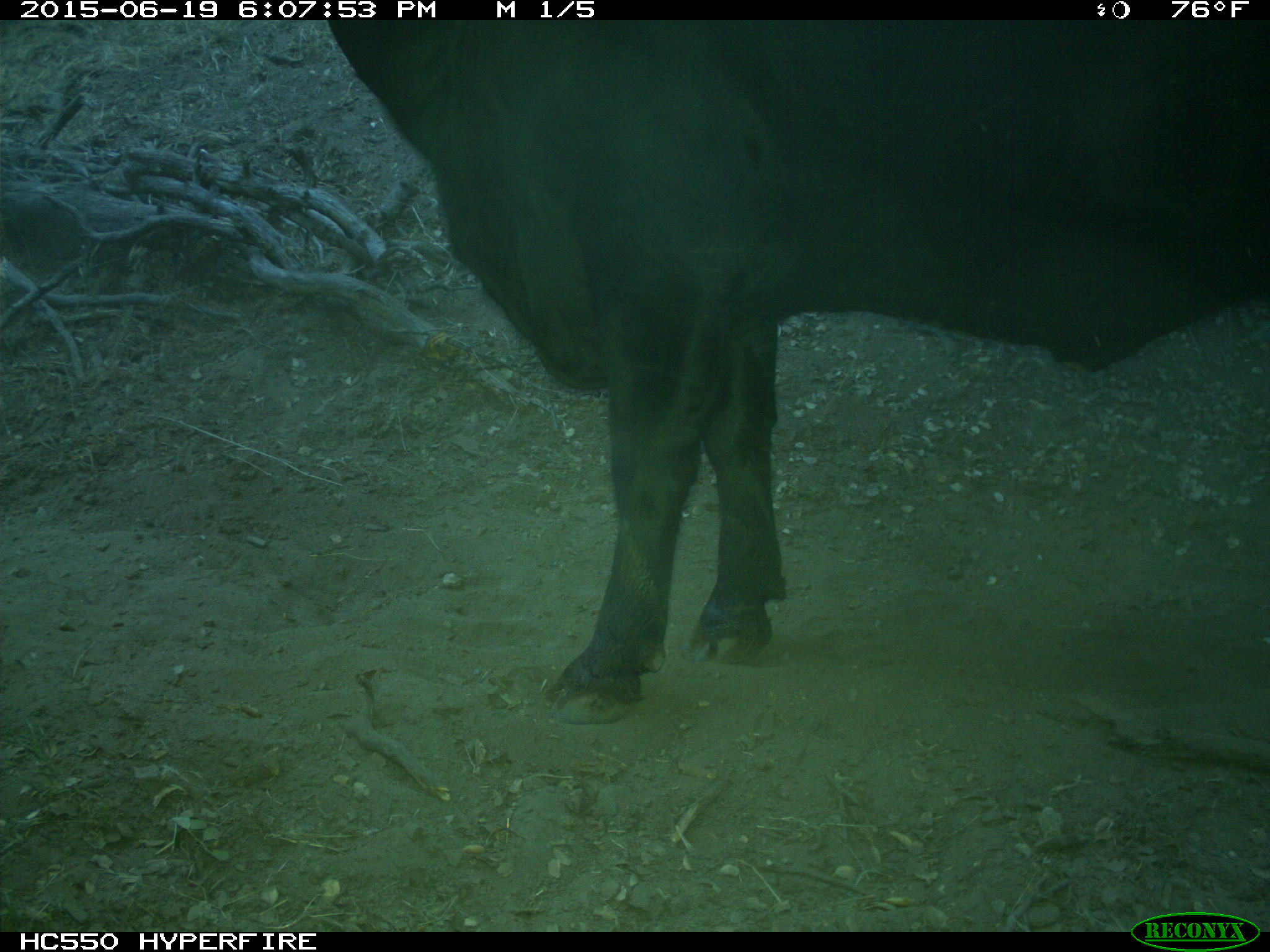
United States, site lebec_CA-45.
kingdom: Animalia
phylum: Chordata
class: Mammalia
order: Artiodactyla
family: Bovidae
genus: Bos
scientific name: Bos taurus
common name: domestic cow